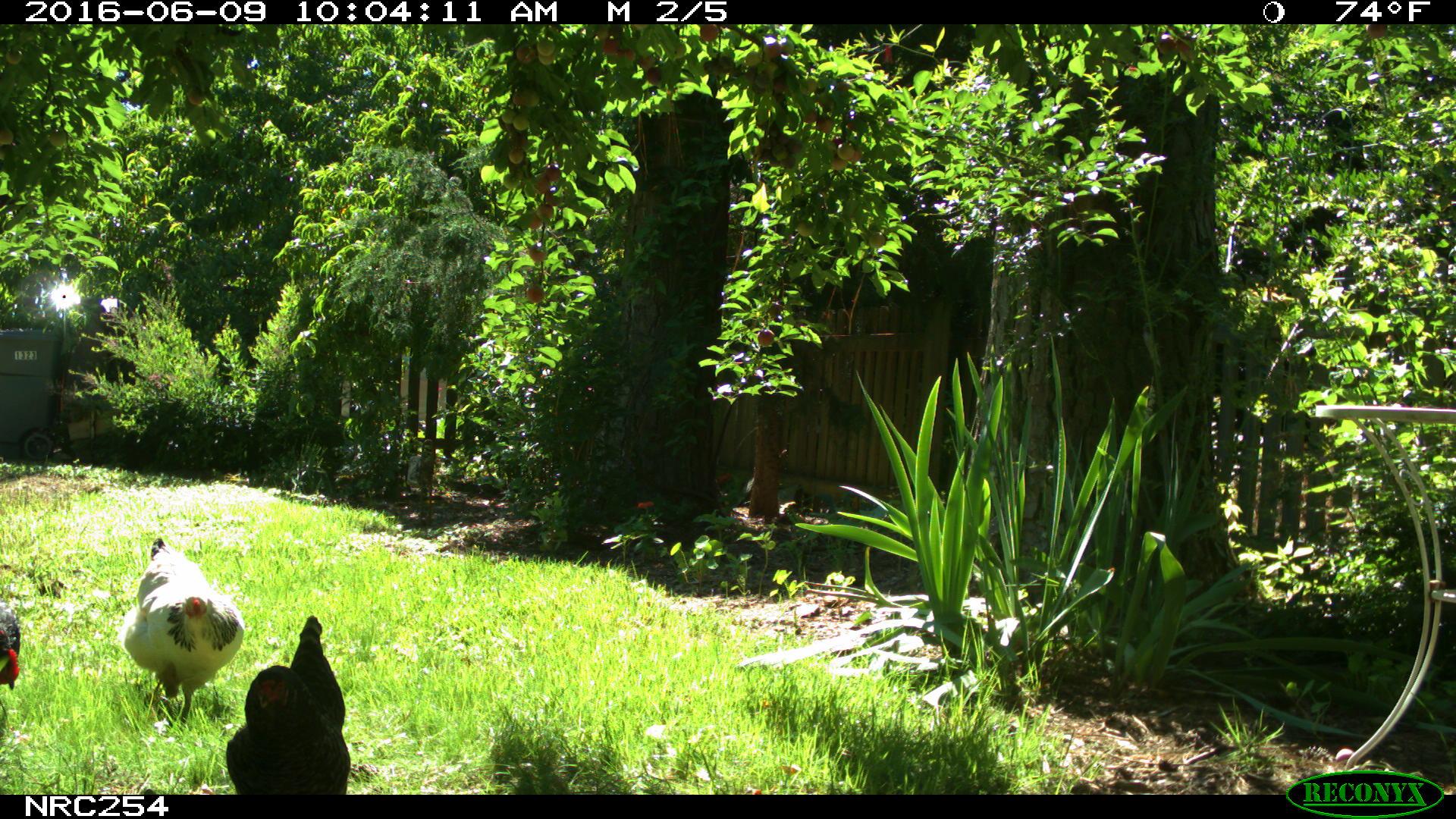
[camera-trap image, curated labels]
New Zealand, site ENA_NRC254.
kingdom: Animalia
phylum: Chordata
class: Aves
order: Galliformes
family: Phasianidae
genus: Gallus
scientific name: Gallus gallus domesticus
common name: chicken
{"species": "chicken (Gallus gallus domesticus)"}